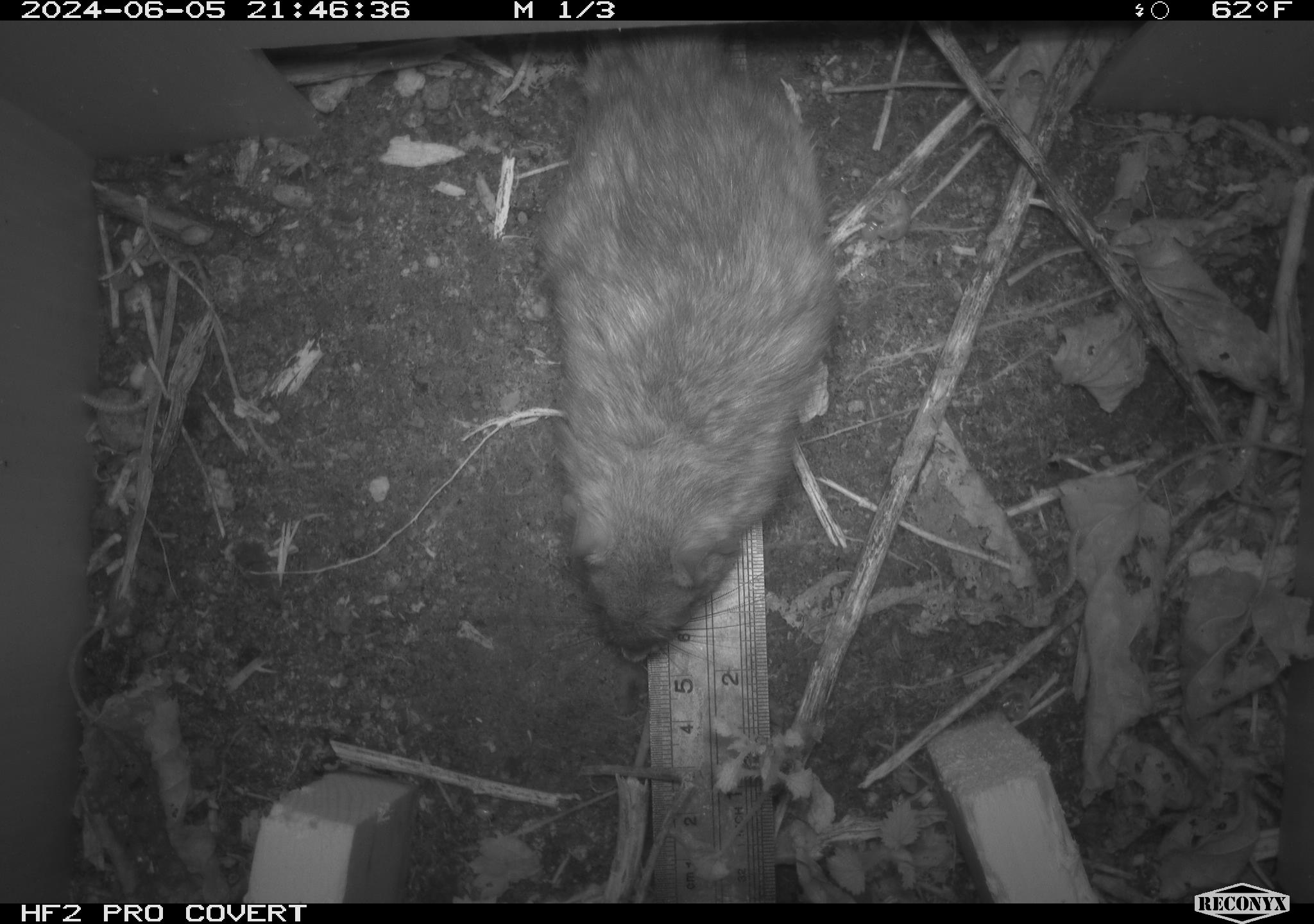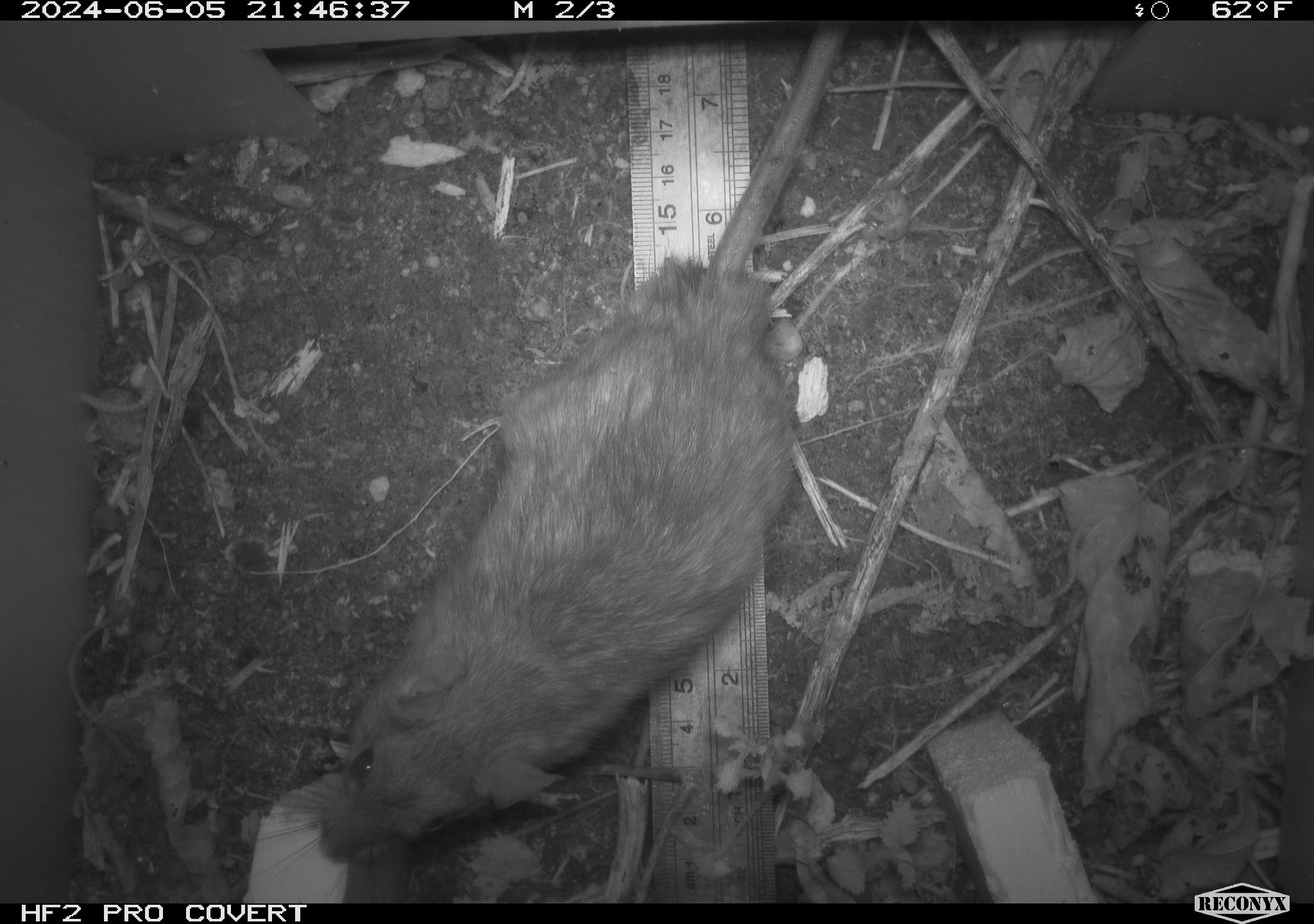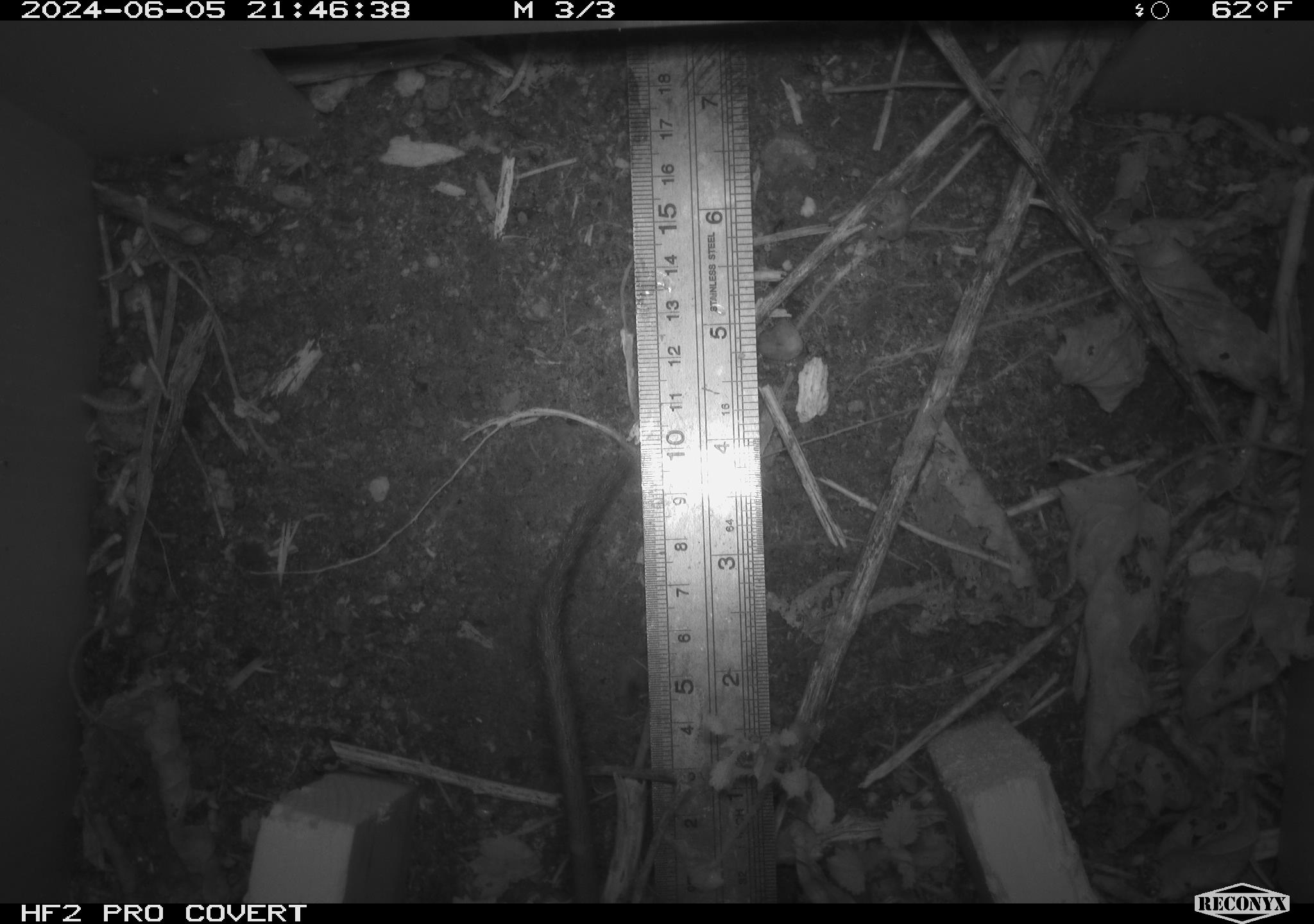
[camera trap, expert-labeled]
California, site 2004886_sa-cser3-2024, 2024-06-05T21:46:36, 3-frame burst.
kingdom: Animalia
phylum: Chordata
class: Mammalia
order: Rodentia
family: Muridae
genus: Rattus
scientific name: Rattus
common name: rat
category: rattus species